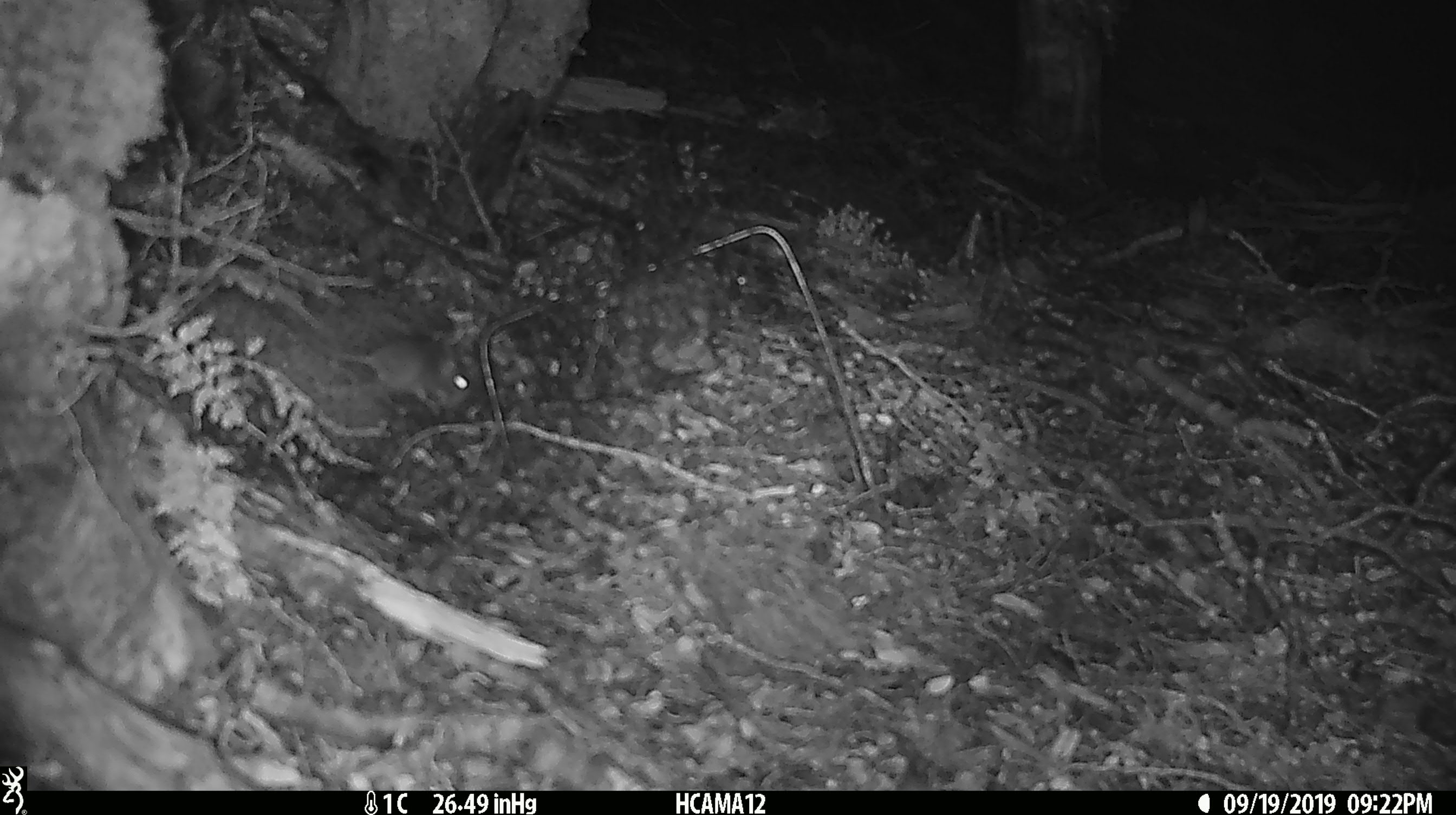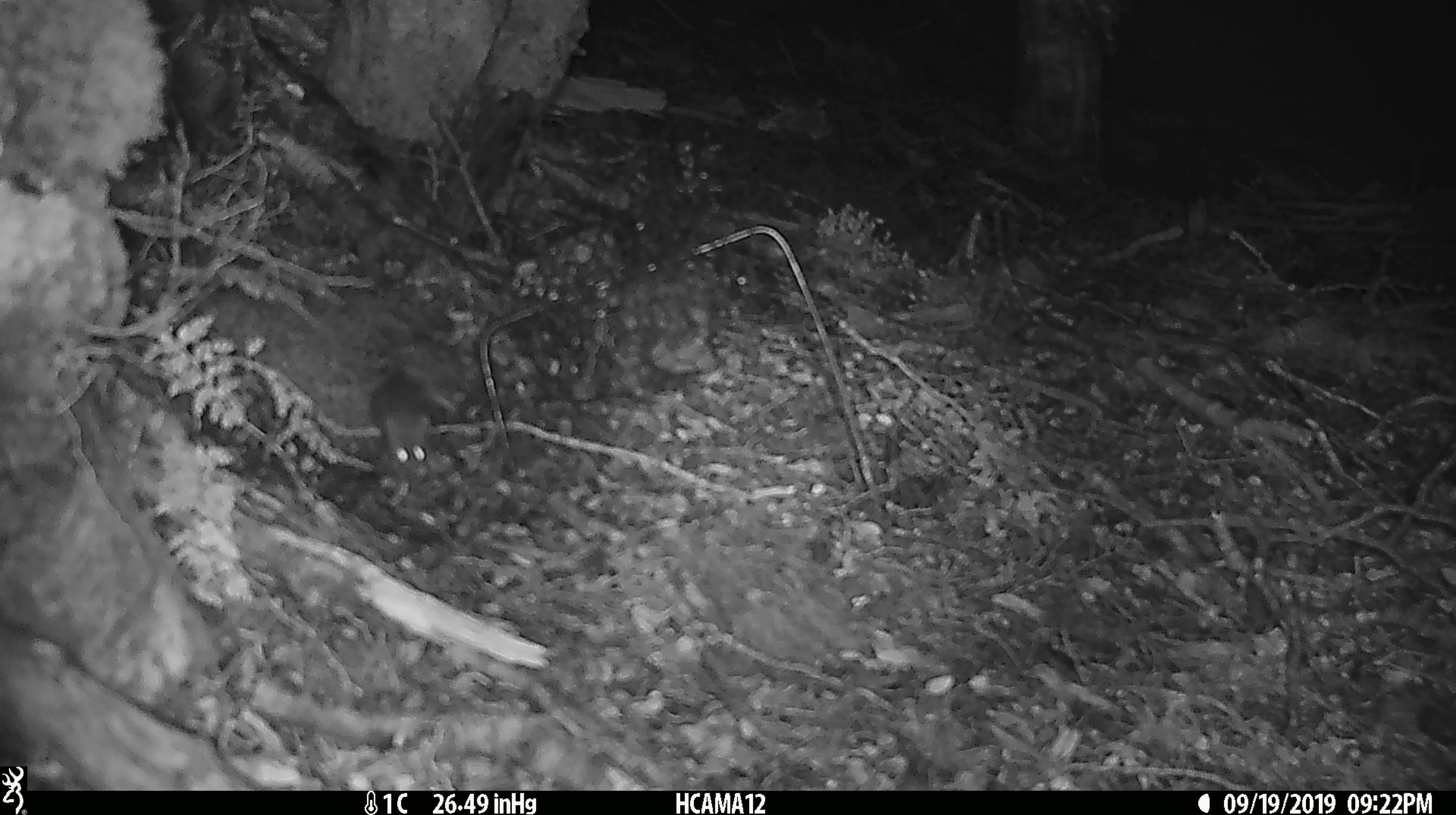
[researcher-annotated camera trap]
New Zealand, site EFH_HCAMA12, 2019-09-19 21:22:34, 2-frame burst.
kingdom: Animalia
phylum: Chordata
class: Mammalia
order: Rodentia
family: Muridae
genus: Mus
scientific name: Mus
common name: mouse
Mouse (Mus).